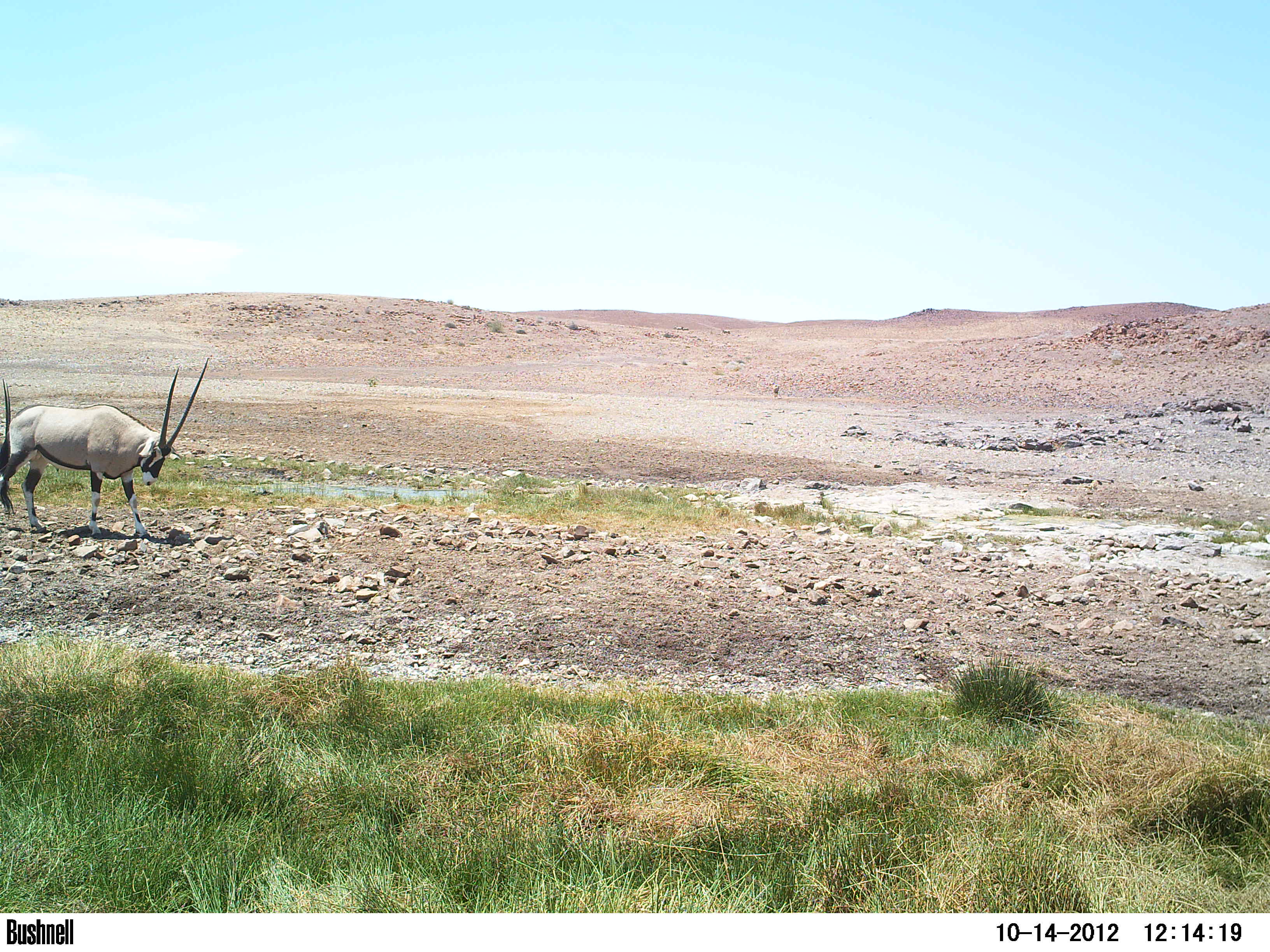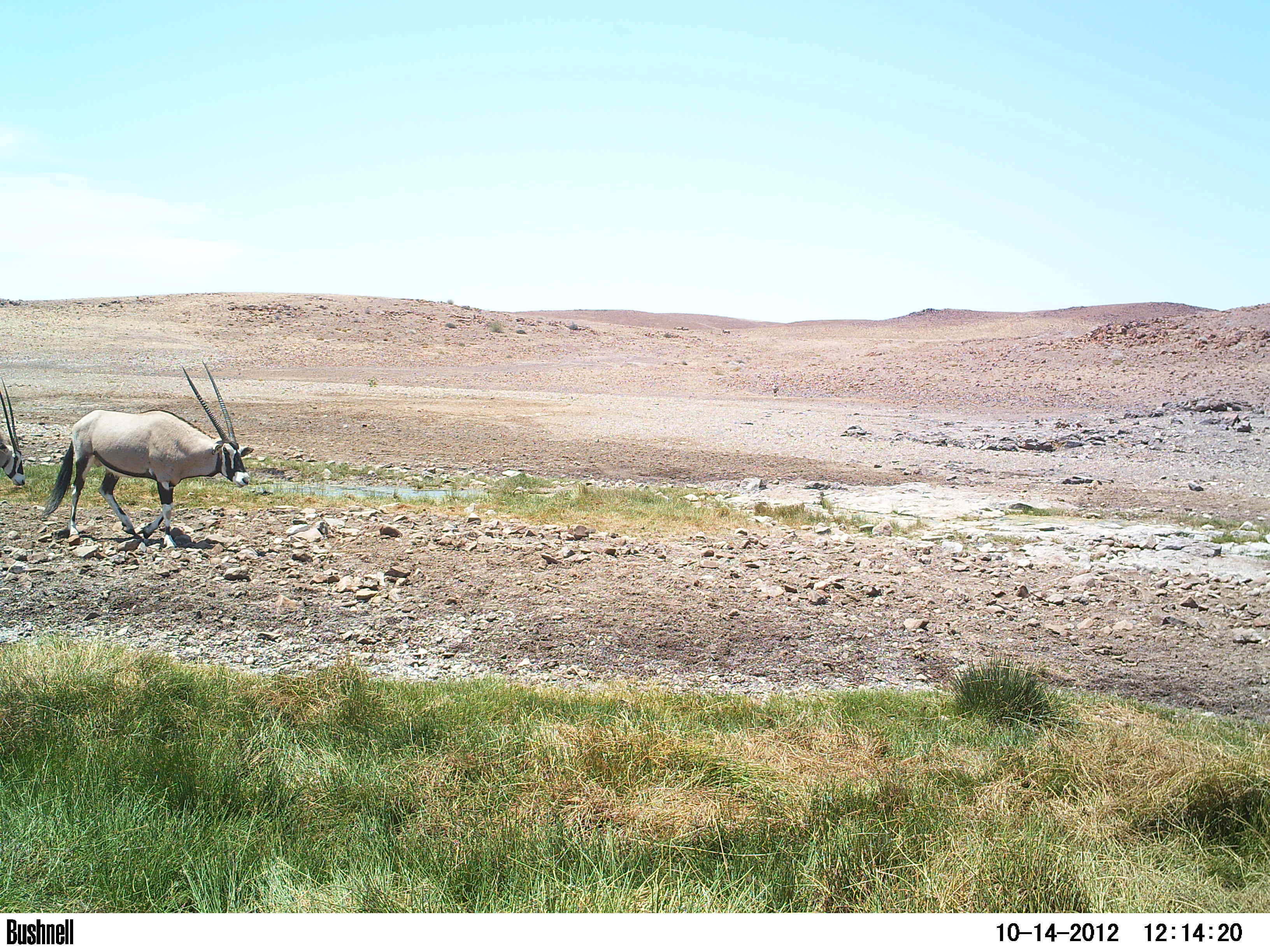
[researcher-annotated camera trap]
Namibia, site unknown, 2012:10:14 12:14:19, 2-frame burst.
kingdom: Animalia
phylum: Chordata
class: Mammalia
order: Artiodactyla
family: Bovidae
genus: Oryx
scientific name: Oryx gazella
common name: gemsbok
Oryx gazella (gemsbok).